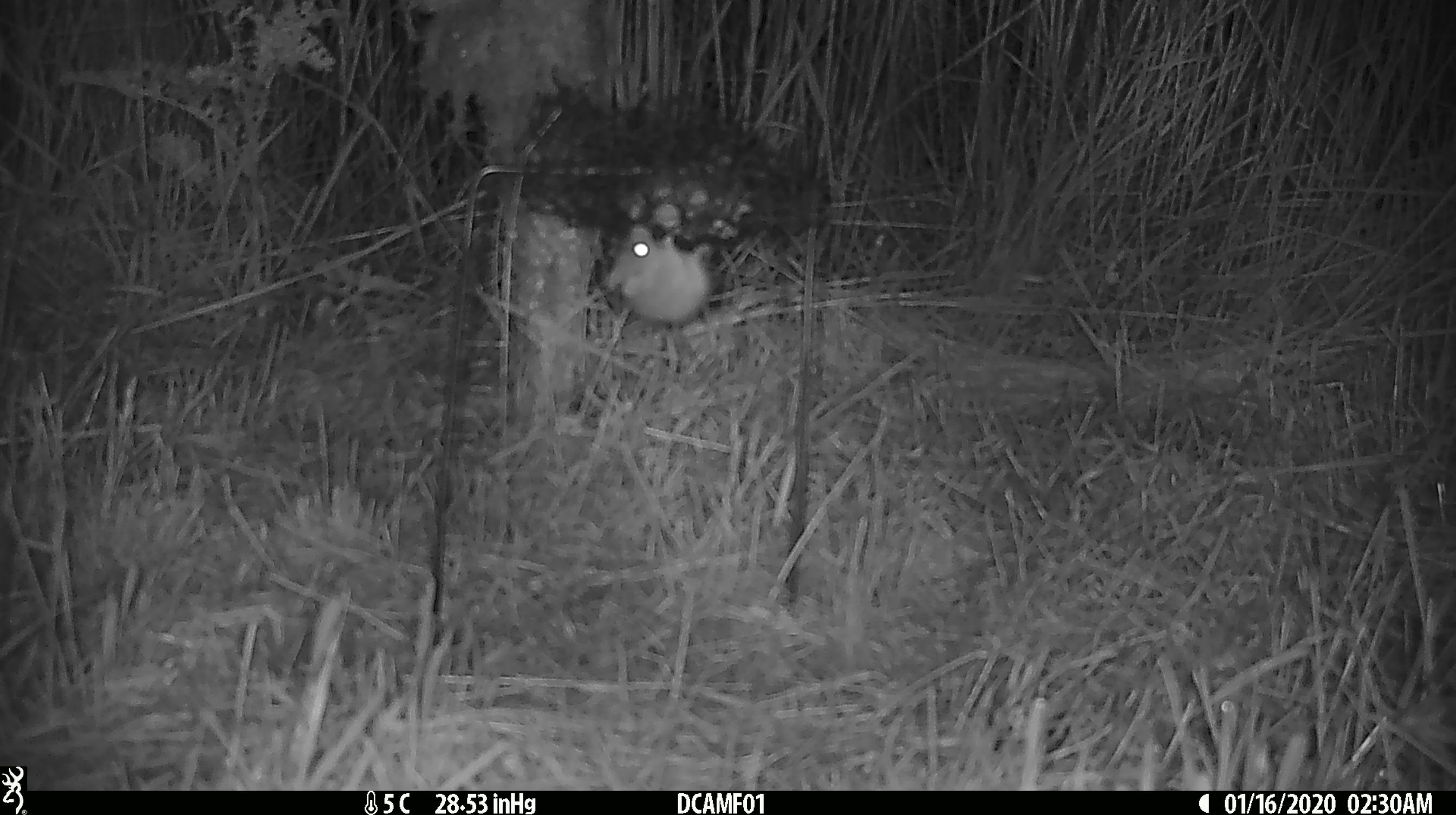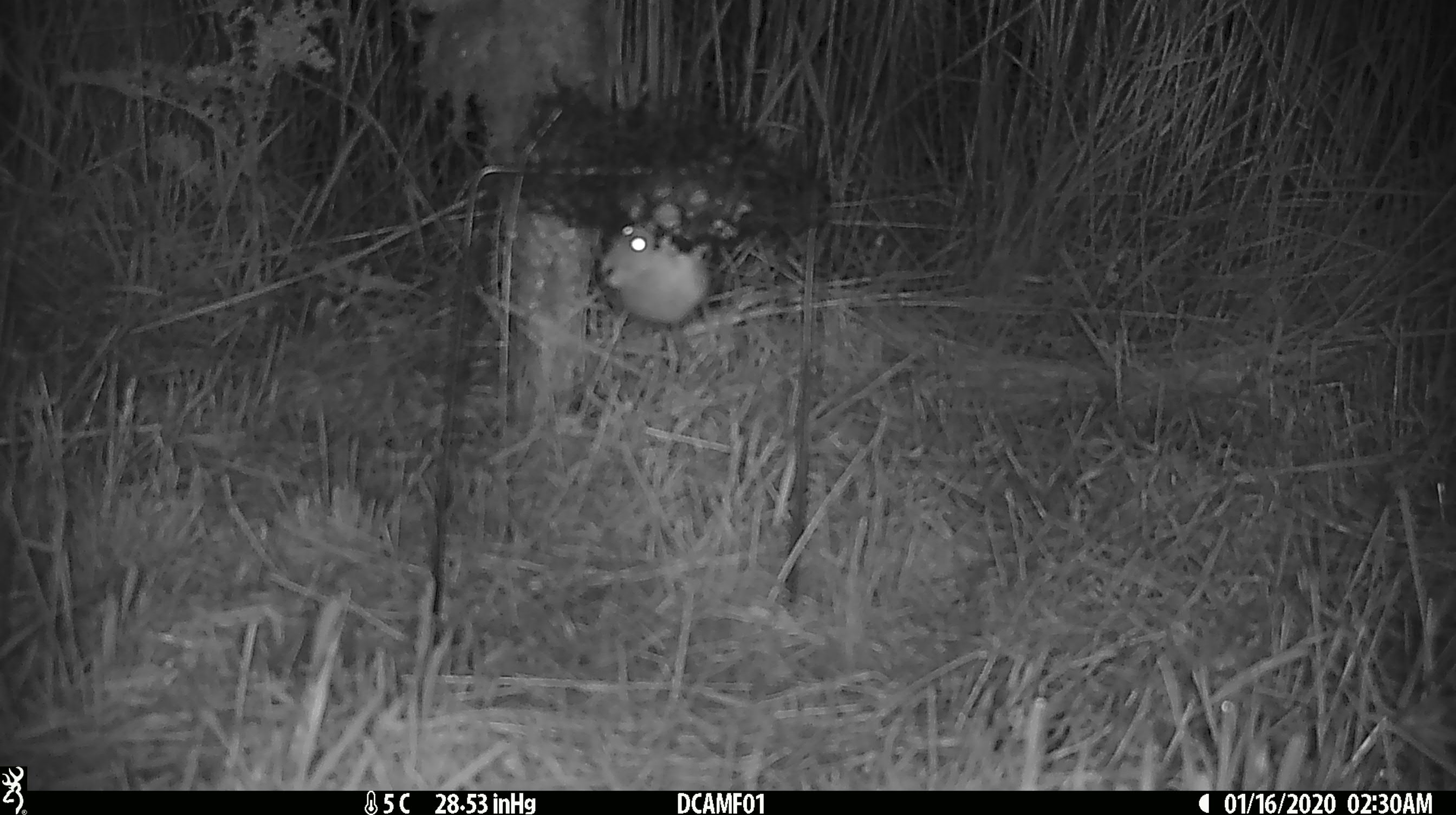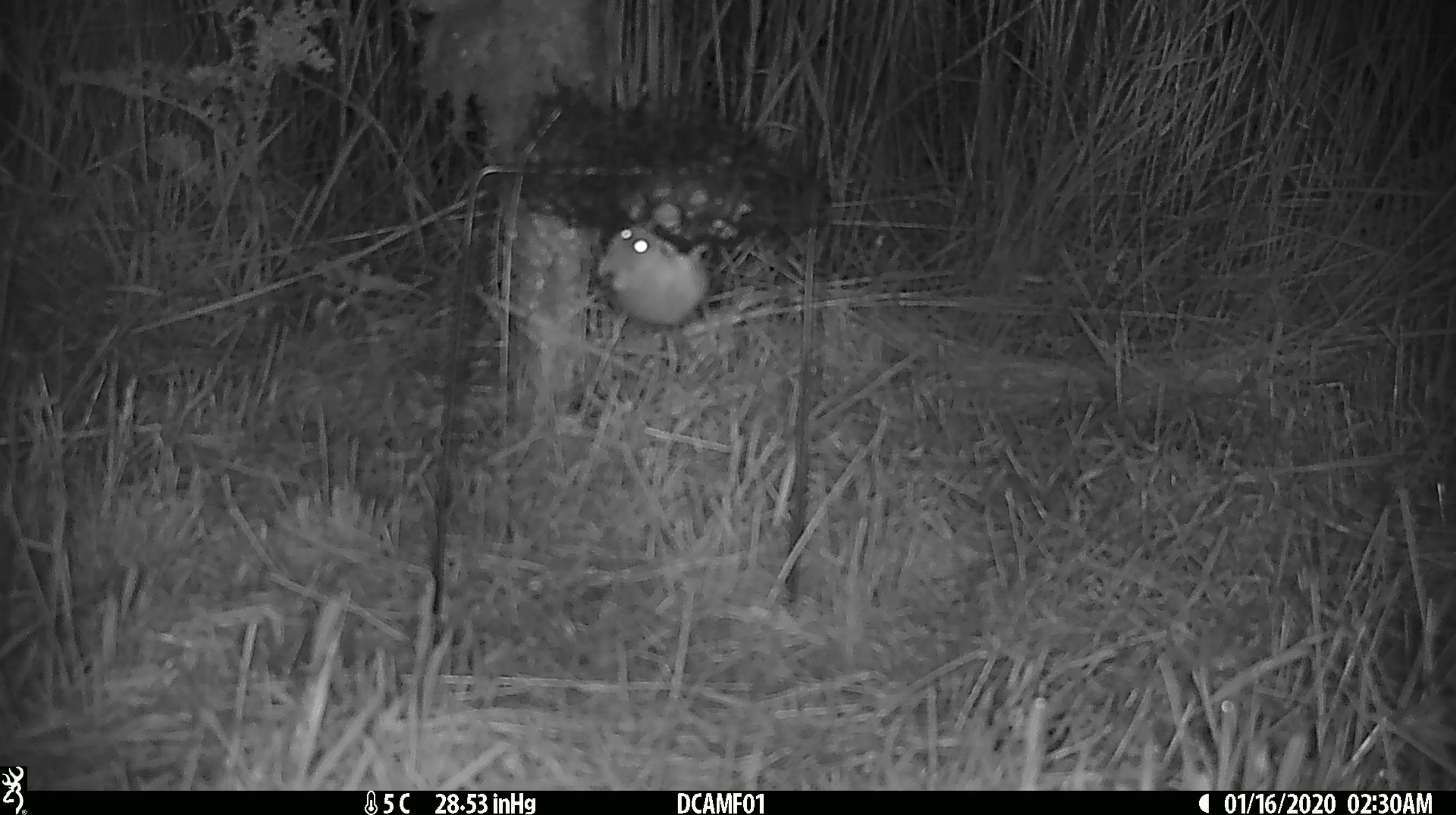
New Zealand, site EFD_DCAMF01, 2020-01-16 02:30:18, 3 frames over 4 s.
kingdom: Animalia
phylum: Chordata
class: Mammalia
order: Rodentia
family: Muridae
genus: Mus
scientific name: Mus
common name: mouse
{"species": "mouse (Mus)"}